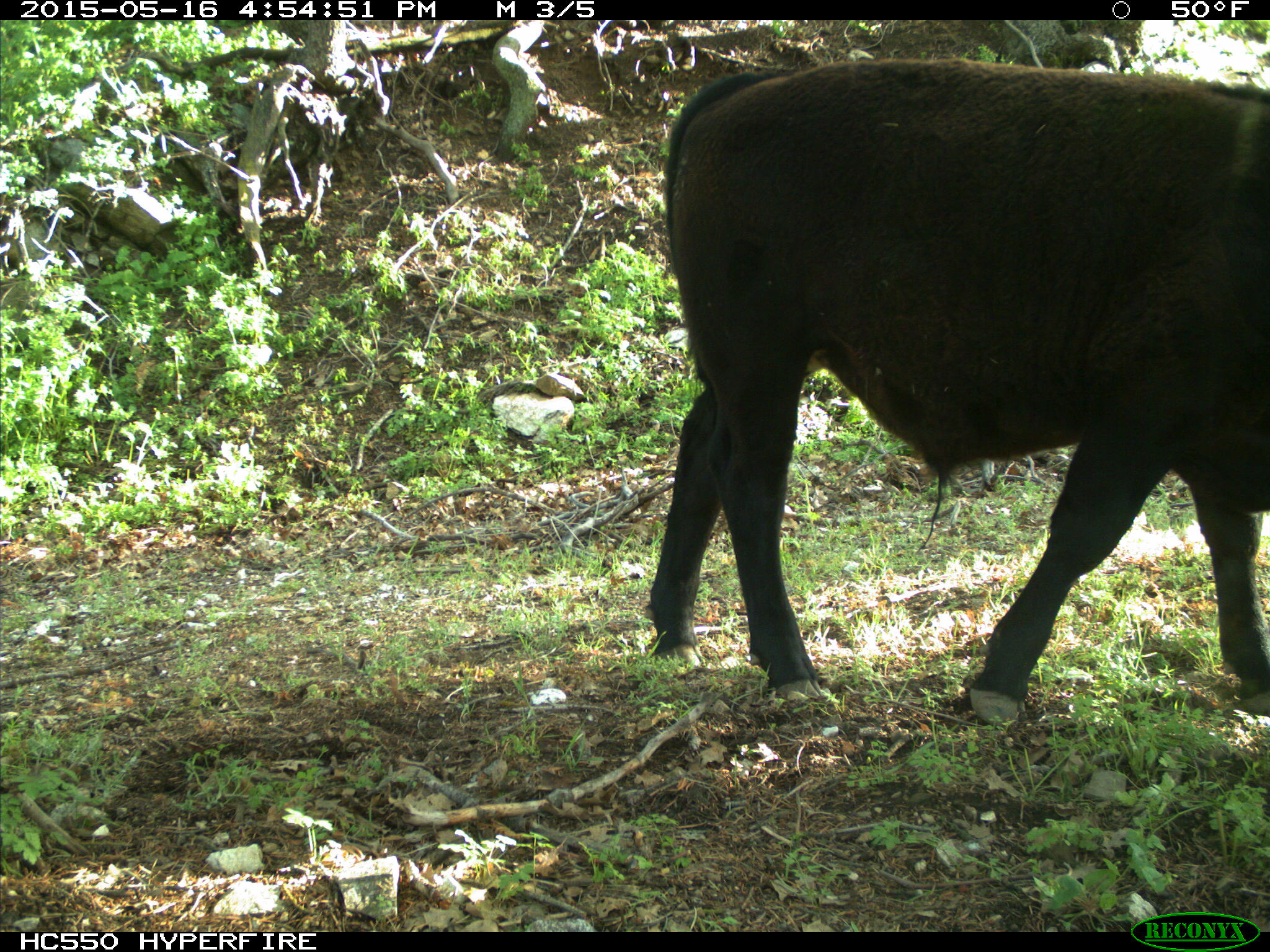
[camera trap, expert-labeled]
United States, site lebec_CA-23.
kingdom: Animalia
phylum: Chordata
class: Mammalia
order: Artiodactyla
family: Bovidae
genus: Bos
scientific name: Bos taurus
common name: domestic cow